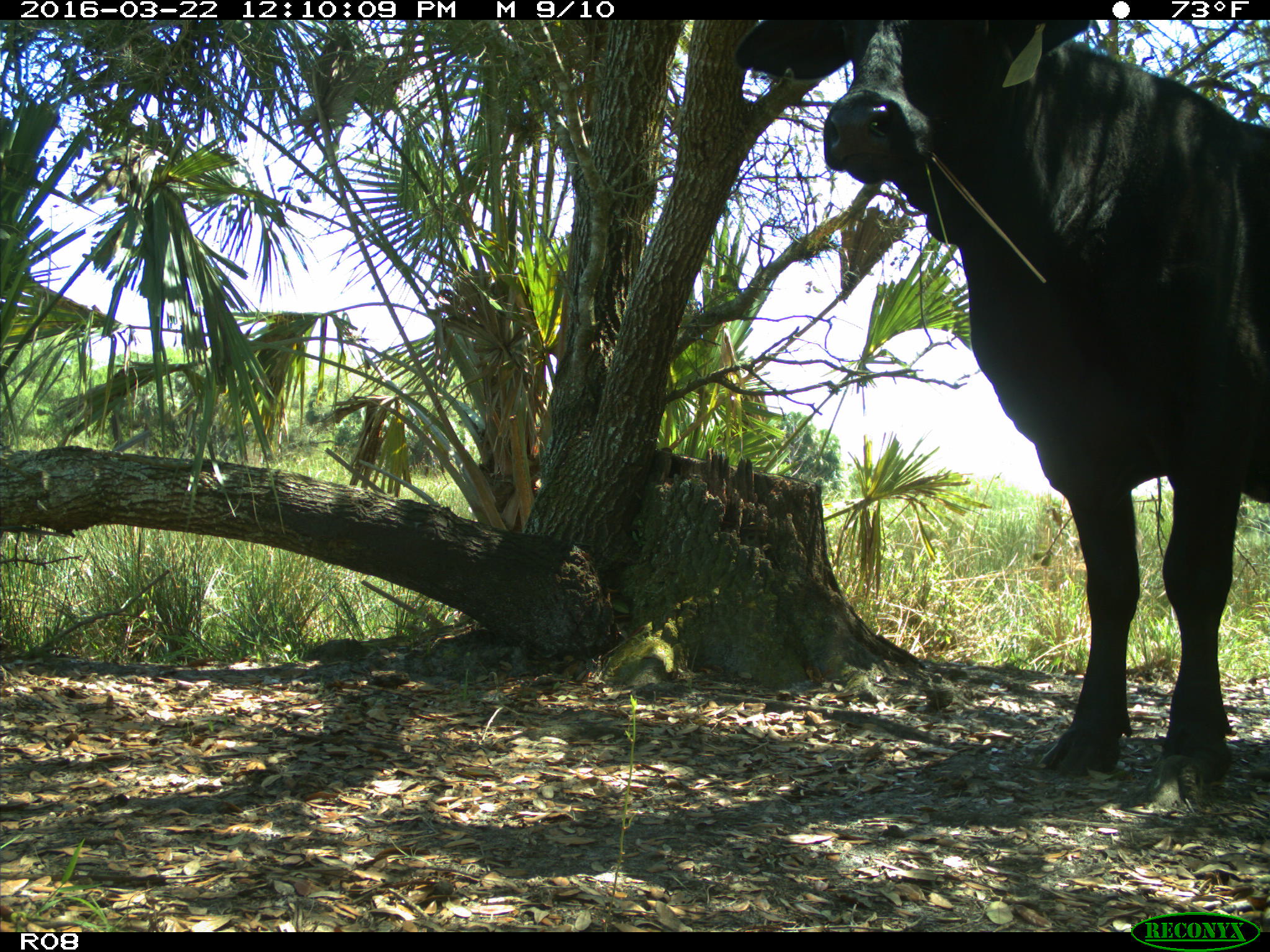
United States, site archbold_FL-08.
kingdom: Animalia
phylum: Chordata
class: Mammalia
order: Artiodactyla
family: Bovidae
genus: Bos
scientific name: Bos taurus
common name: domestic cow